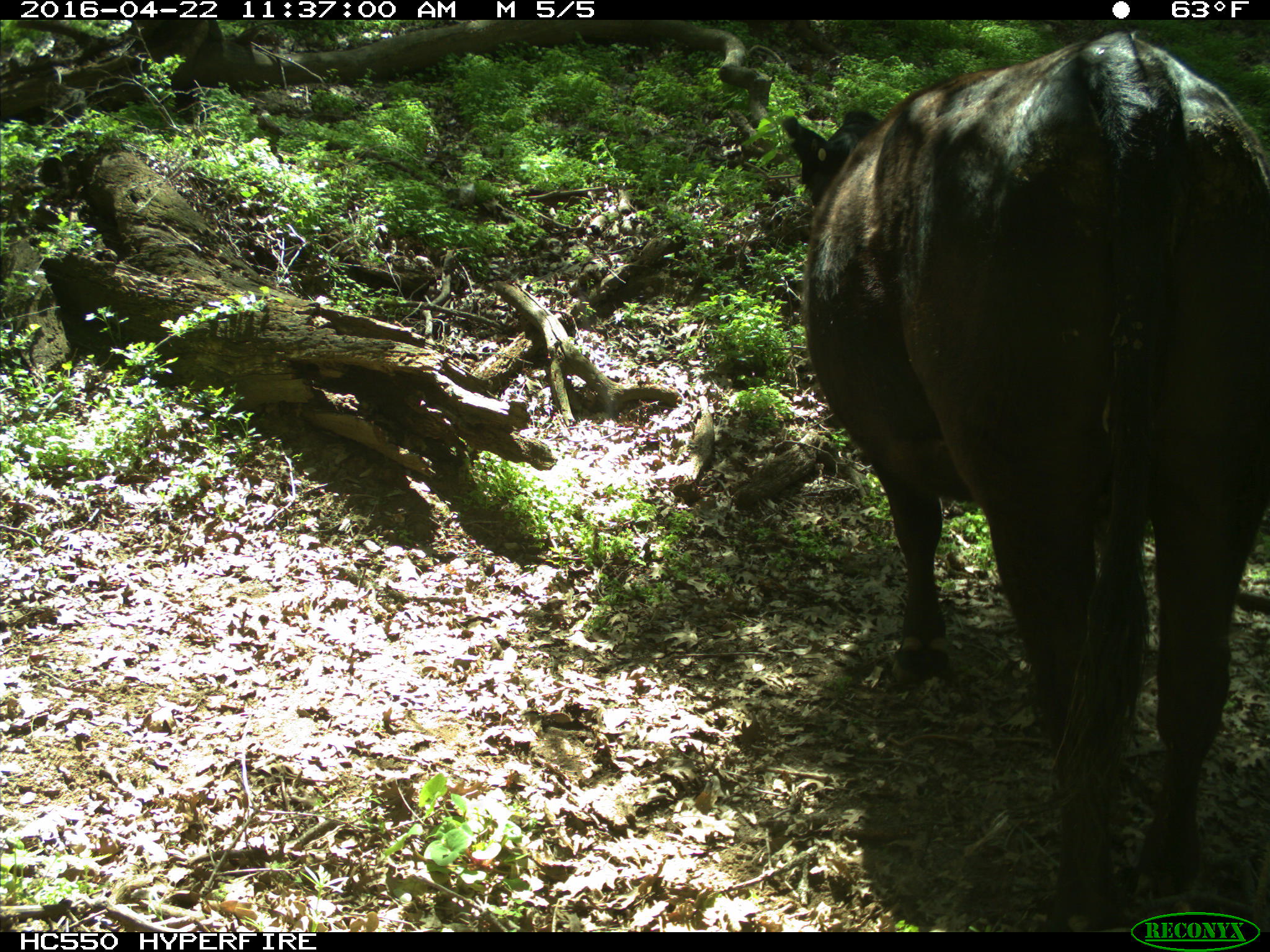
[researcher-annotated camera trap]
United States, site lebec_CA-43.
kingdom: Animalia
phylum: Chordata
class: Mammalia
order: Artiodactyla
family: Bovidae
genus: Bos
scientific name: Bos taurus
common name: domestic cow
Bos taurus (domestic cow).